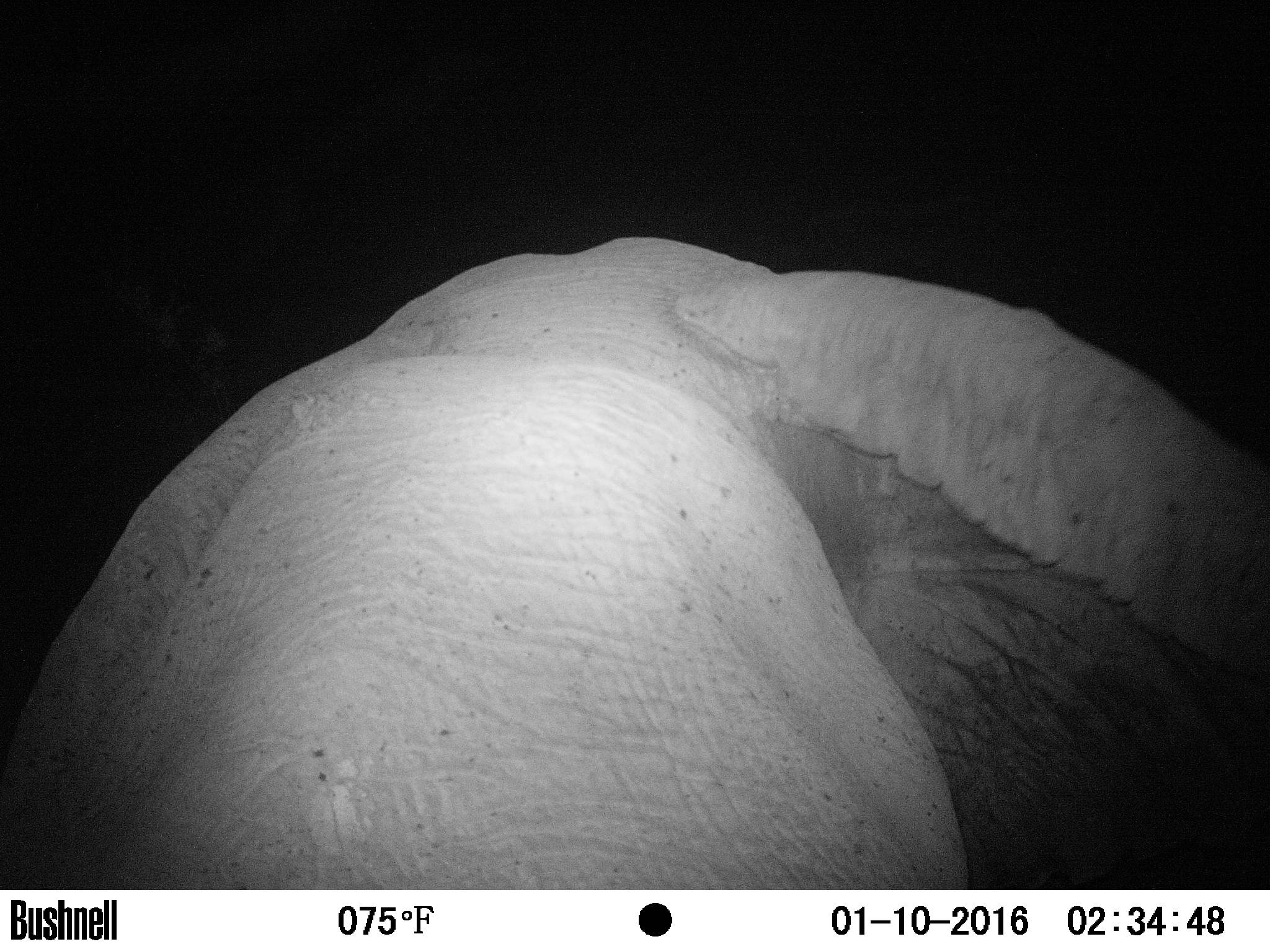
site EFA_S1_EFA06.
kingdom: Animalia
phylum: Chordata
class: Mammalia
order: Proboscidea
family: Elephantidae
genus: Loxodonta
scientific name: Loxodonta africana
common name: african bush elephant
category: elephant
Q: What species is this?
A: Elephant (african bush elephant) (Loxodonta africana).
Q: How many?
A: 1.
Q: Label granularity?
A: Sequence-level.